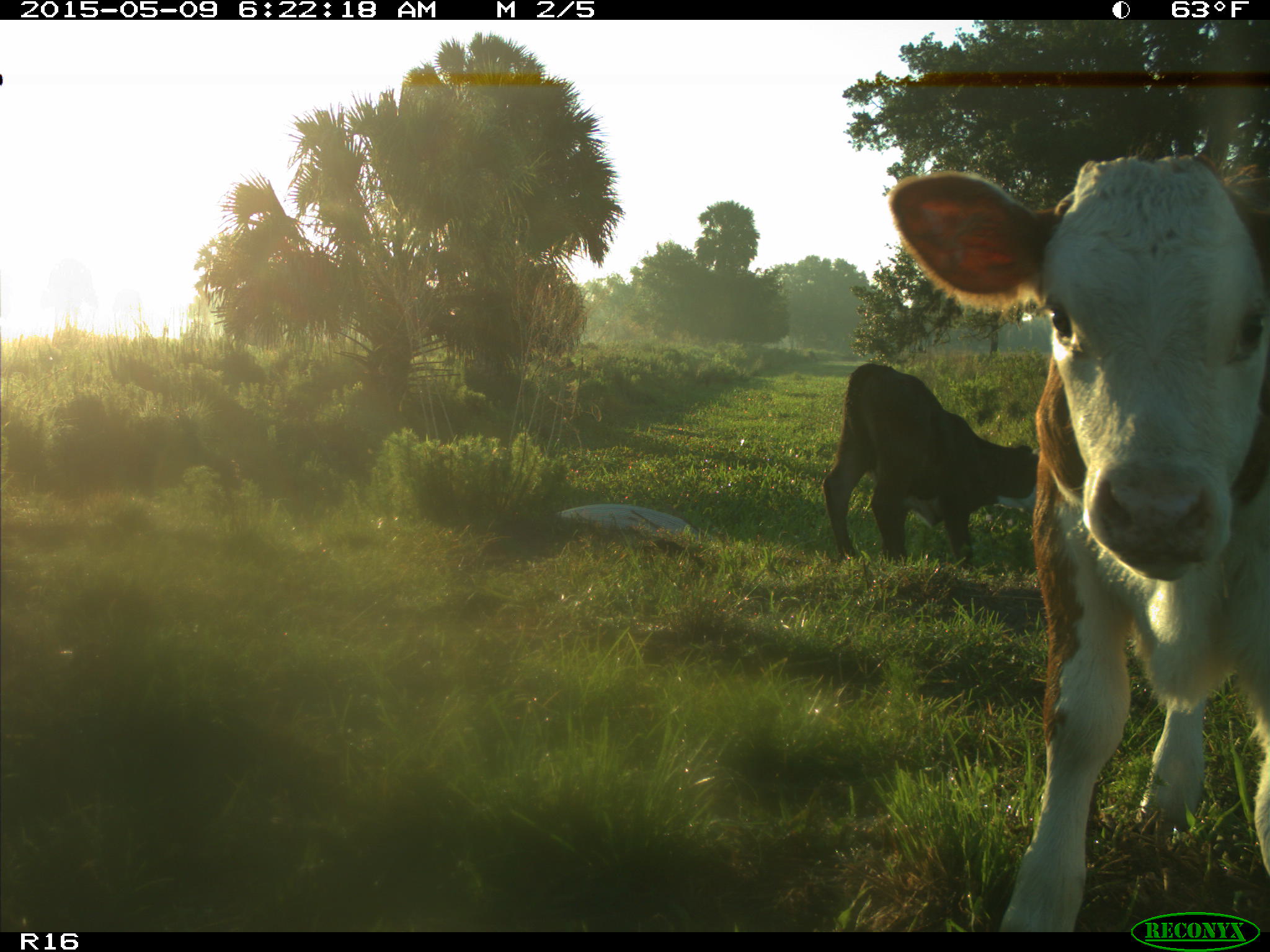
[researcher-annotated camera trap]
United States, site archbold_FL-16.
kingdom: Animalia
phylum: Chordata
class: Mammalia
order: Artiodactyla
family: Bovidae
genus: Bos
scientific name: Bos taurus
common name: domestic cow